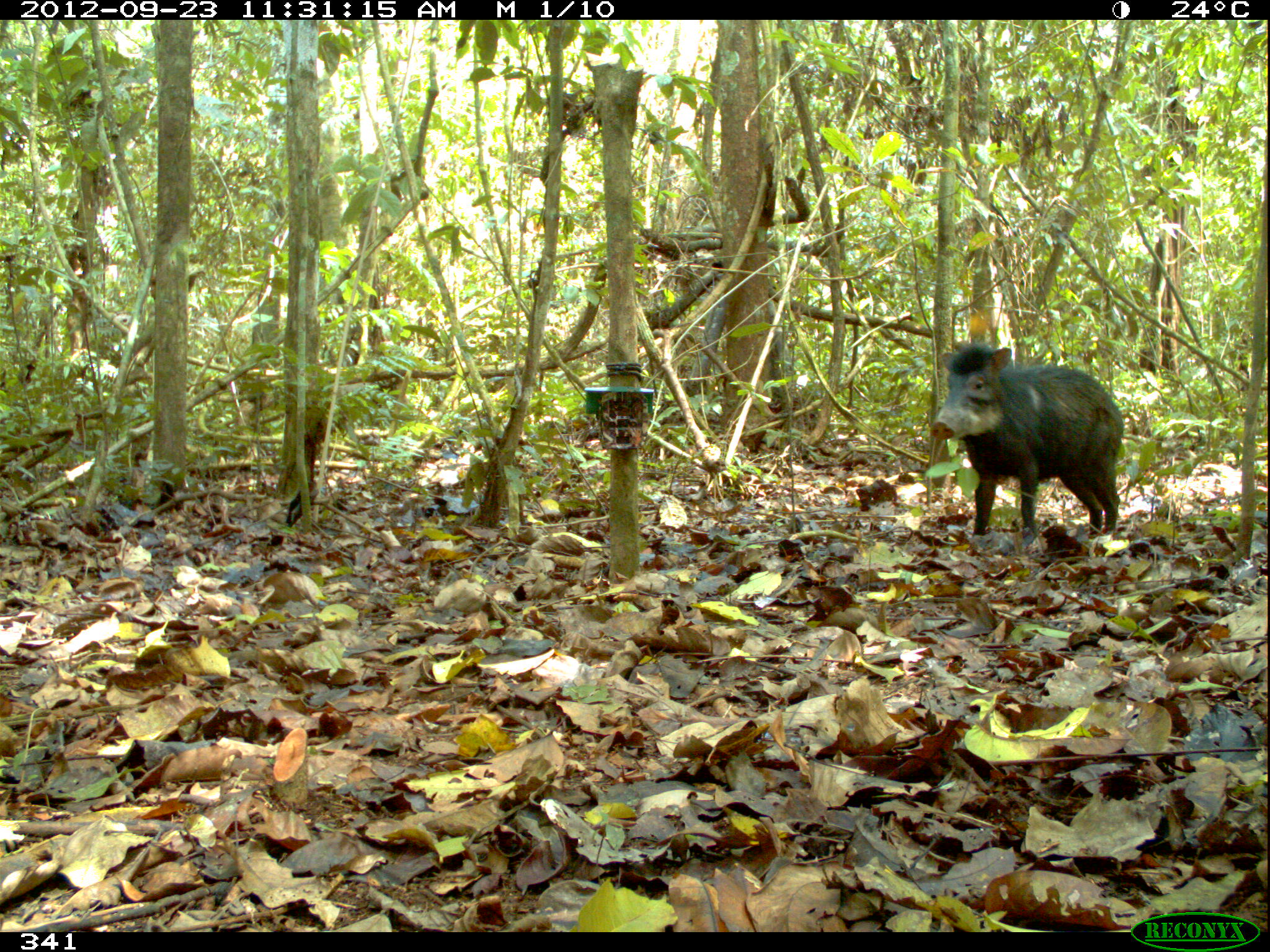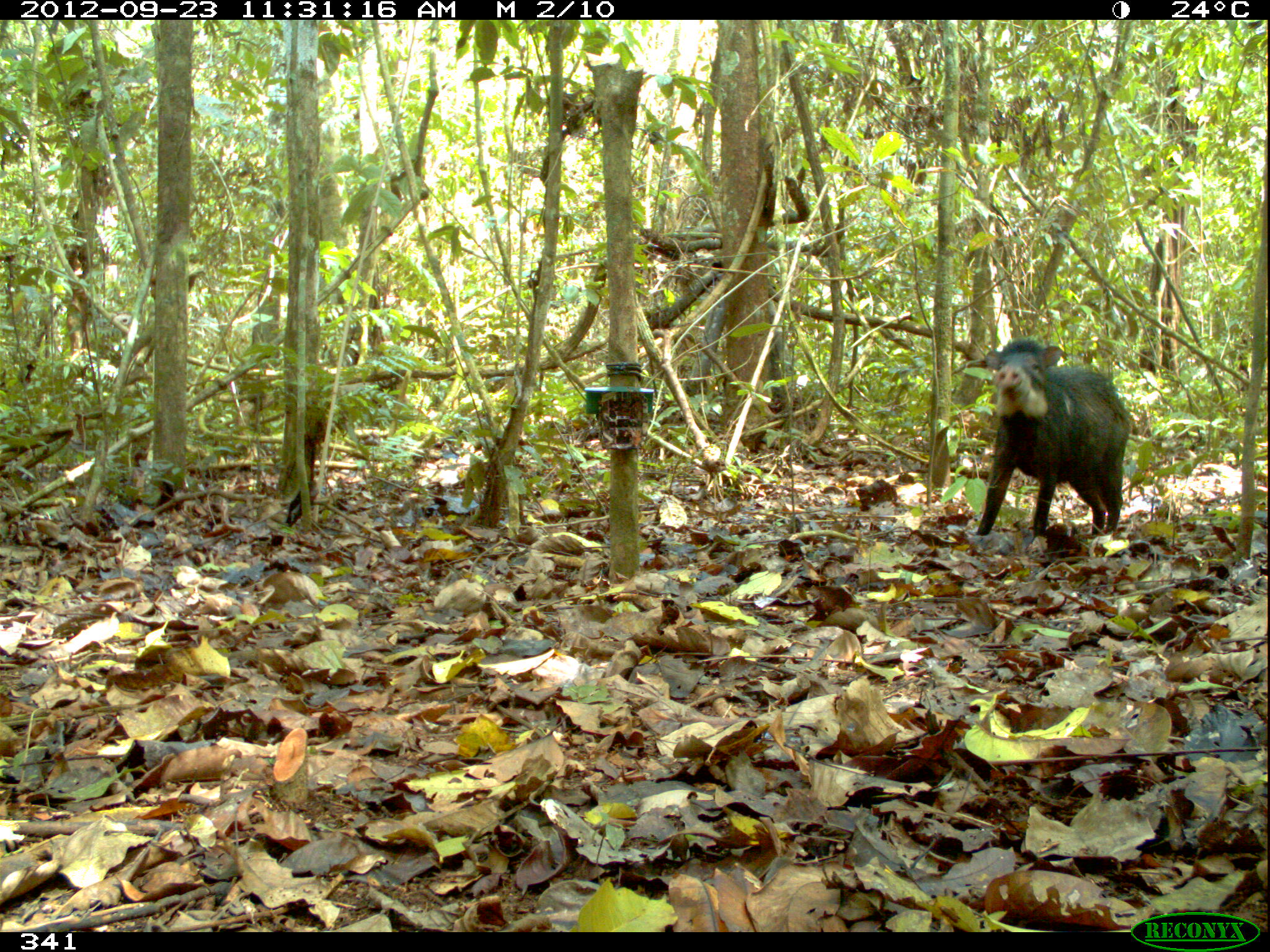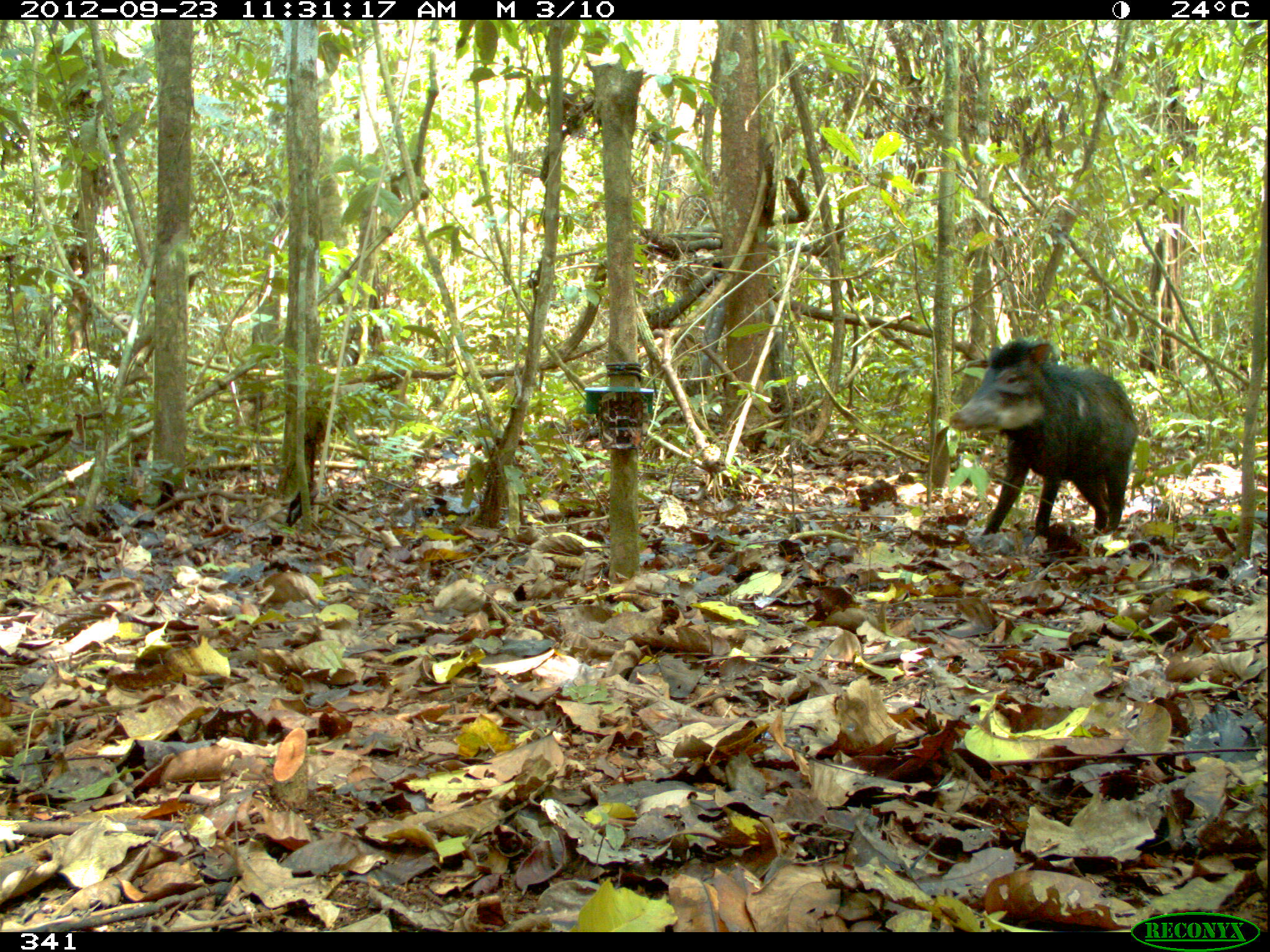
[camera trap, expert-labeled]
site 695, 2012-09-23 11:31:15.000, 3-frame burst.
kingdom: Animalia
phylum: Chordata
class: Mammalia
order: Artiodactyla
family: Tayassuidae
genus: Tayassu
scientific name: Tayassu pecari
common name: white-lipped peccary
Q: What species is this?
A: Tayassu pecari (white-lipped peccary).